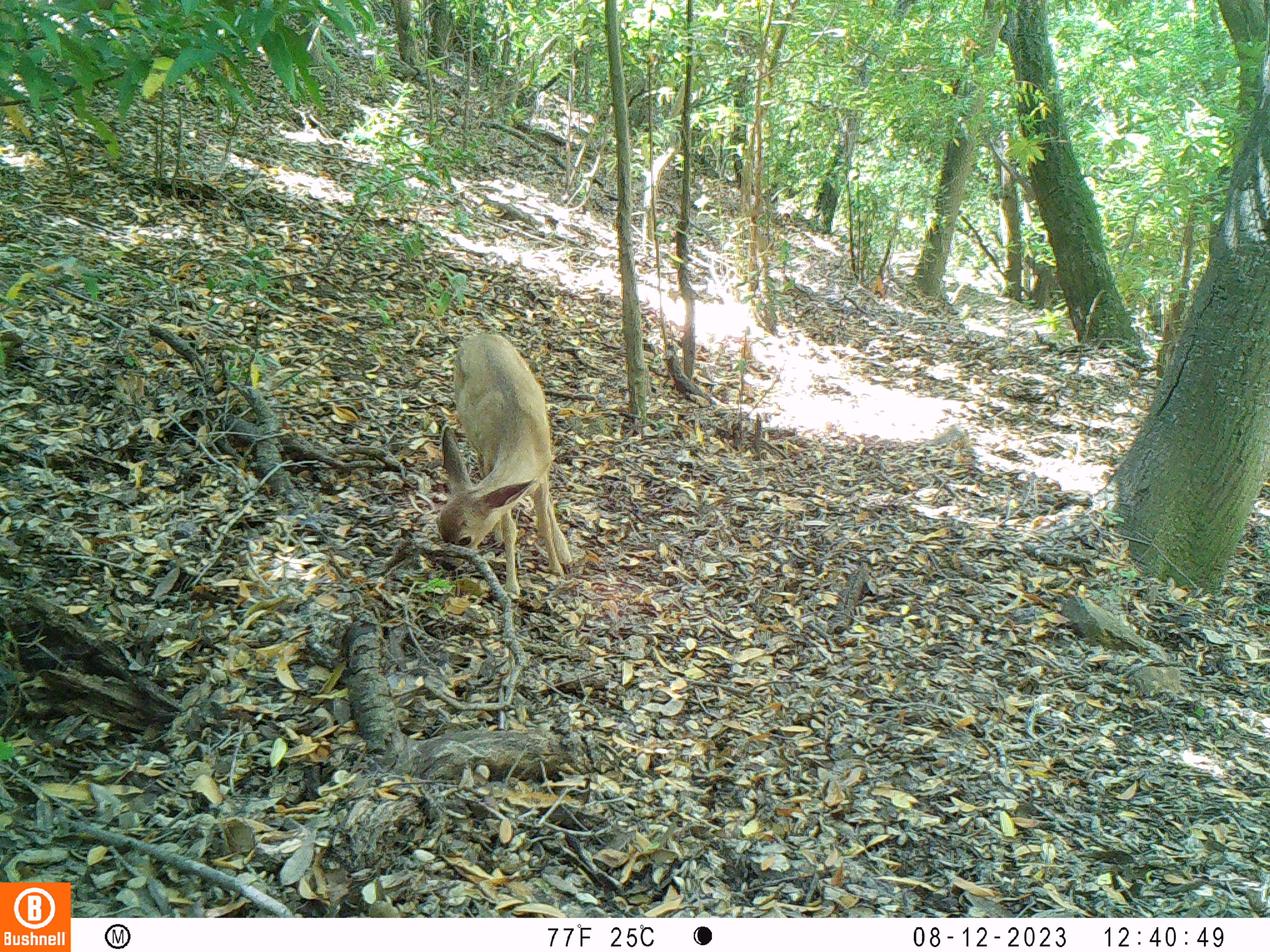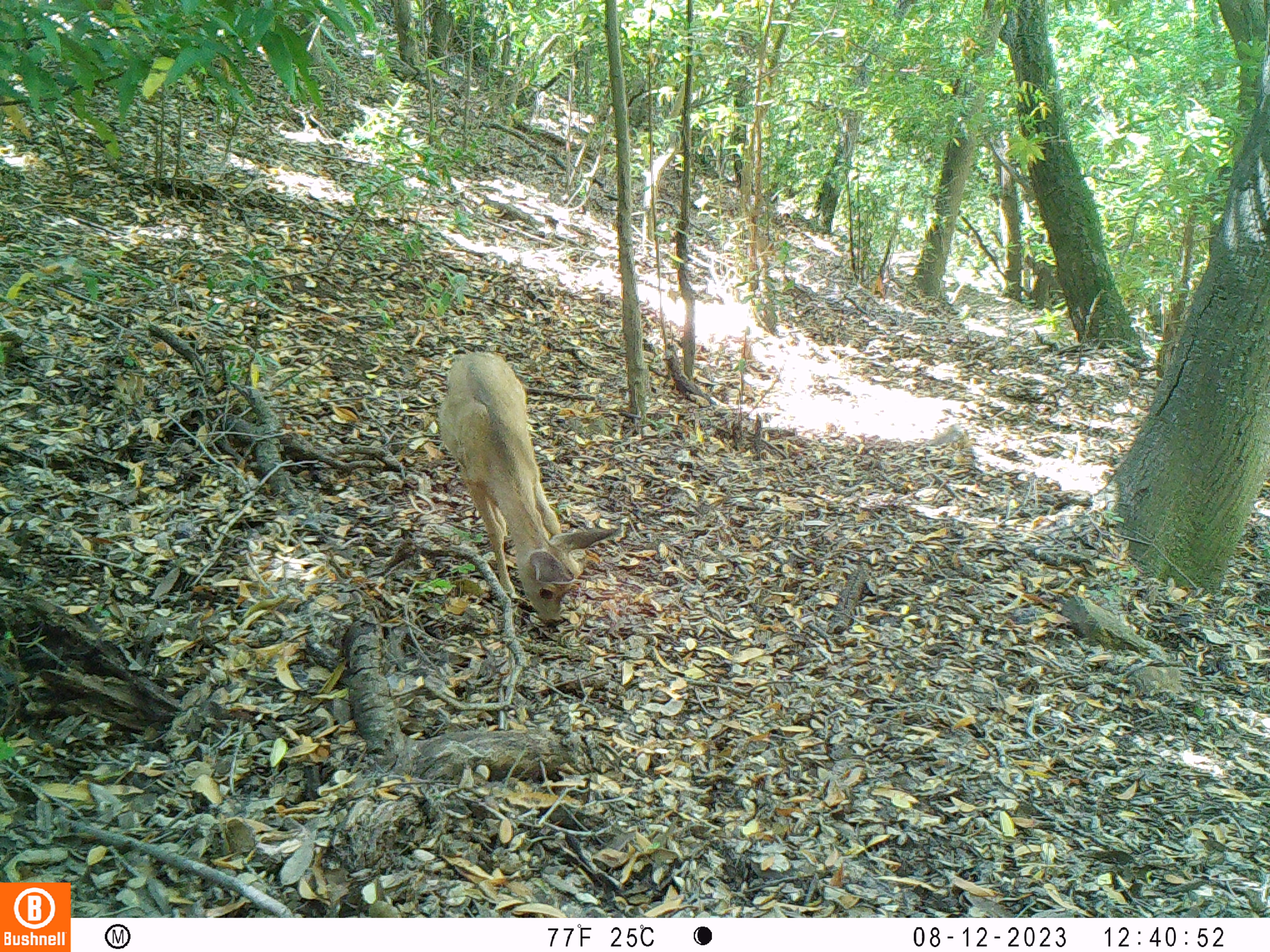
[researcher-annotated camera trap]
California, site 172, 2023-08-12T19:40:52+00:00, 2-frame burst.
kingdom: Animalia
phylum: Chordata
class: Mammalia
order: Artiodactyla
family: Cervidae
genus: Odocoileus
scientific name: Odocoileus hemionus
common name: mule deer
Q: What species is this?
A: Mule deer (Odocoileus hemionus).